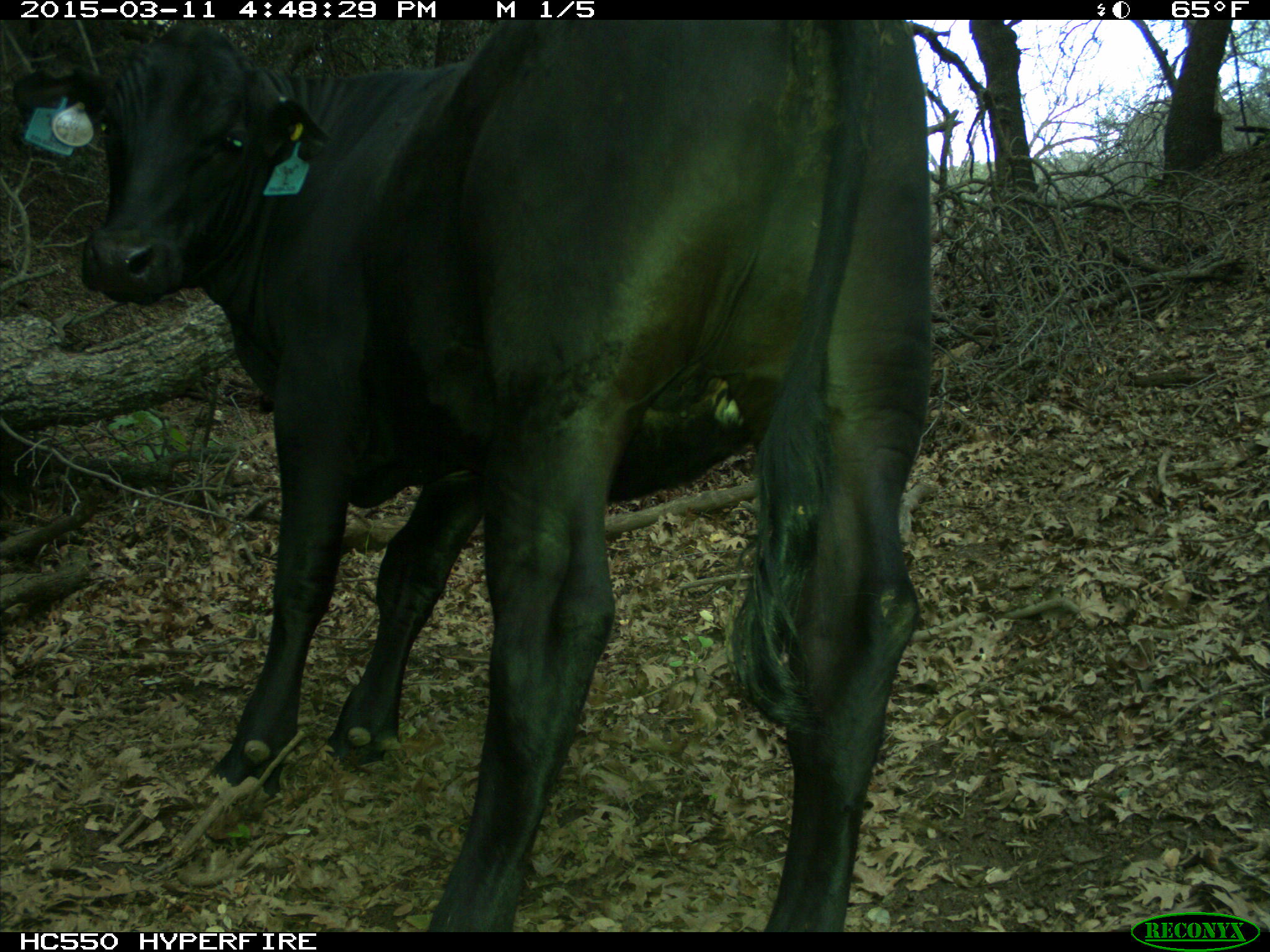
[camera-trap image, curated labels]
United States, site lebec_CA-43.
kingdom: Animalia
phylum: Chordata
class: Mammalia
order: Artiodactyla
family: Bovidae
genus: Bos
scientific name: Bos taurus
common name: domestic cow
Bos taurus (domestic cow).